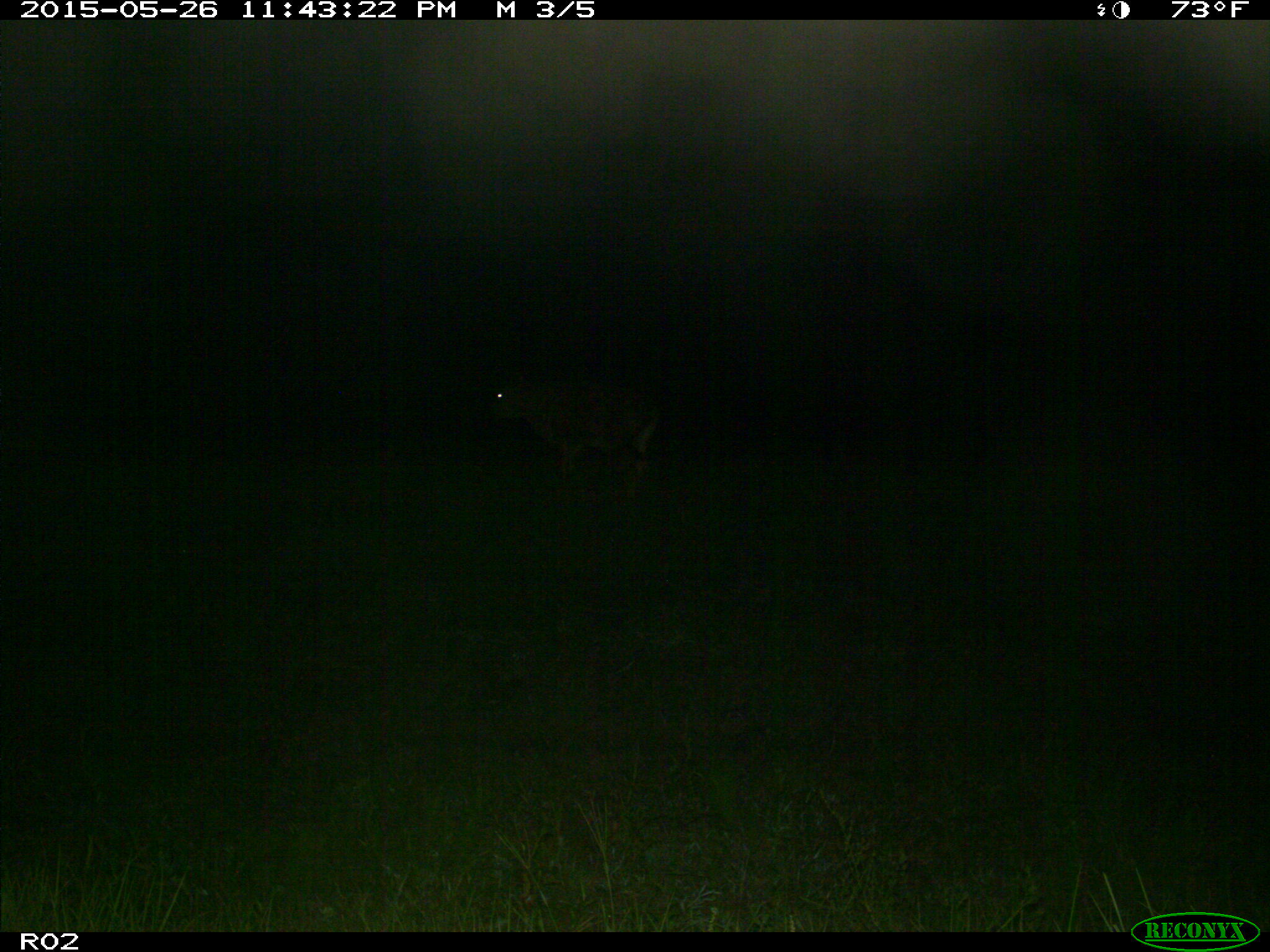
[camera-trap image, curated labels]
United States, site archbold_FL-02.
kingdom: Animalia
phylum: Chordata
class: Mammalia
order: Artiodactyla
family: Bovidae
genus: Bos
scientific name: Bos taurus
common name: domestic cow